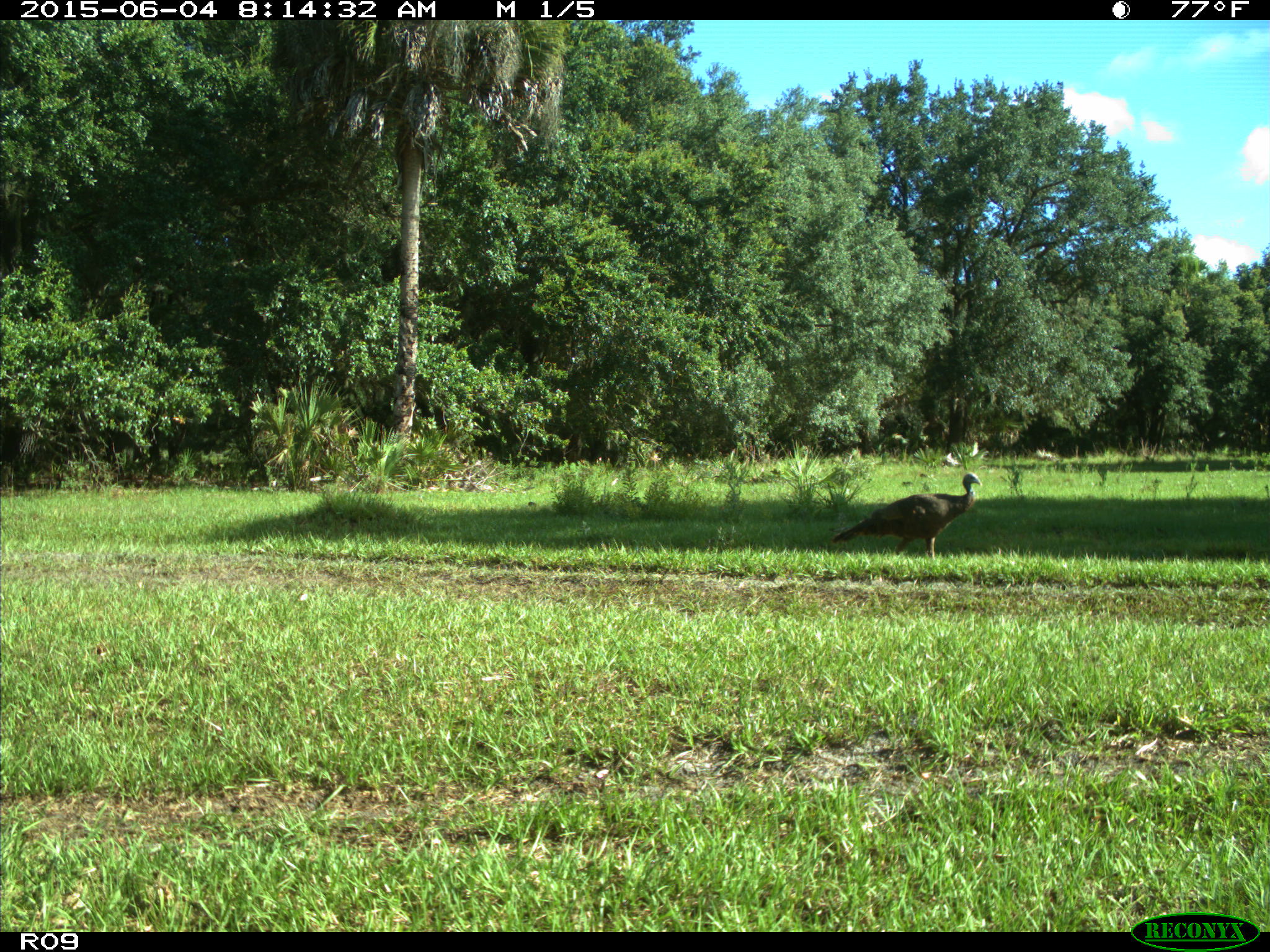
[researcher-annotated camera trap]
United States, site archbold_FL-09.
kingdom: Animalia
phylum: Chordata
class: Aves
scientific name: Aves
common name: birds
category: unidentified bird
Unidentified bird (birds) (Aves).